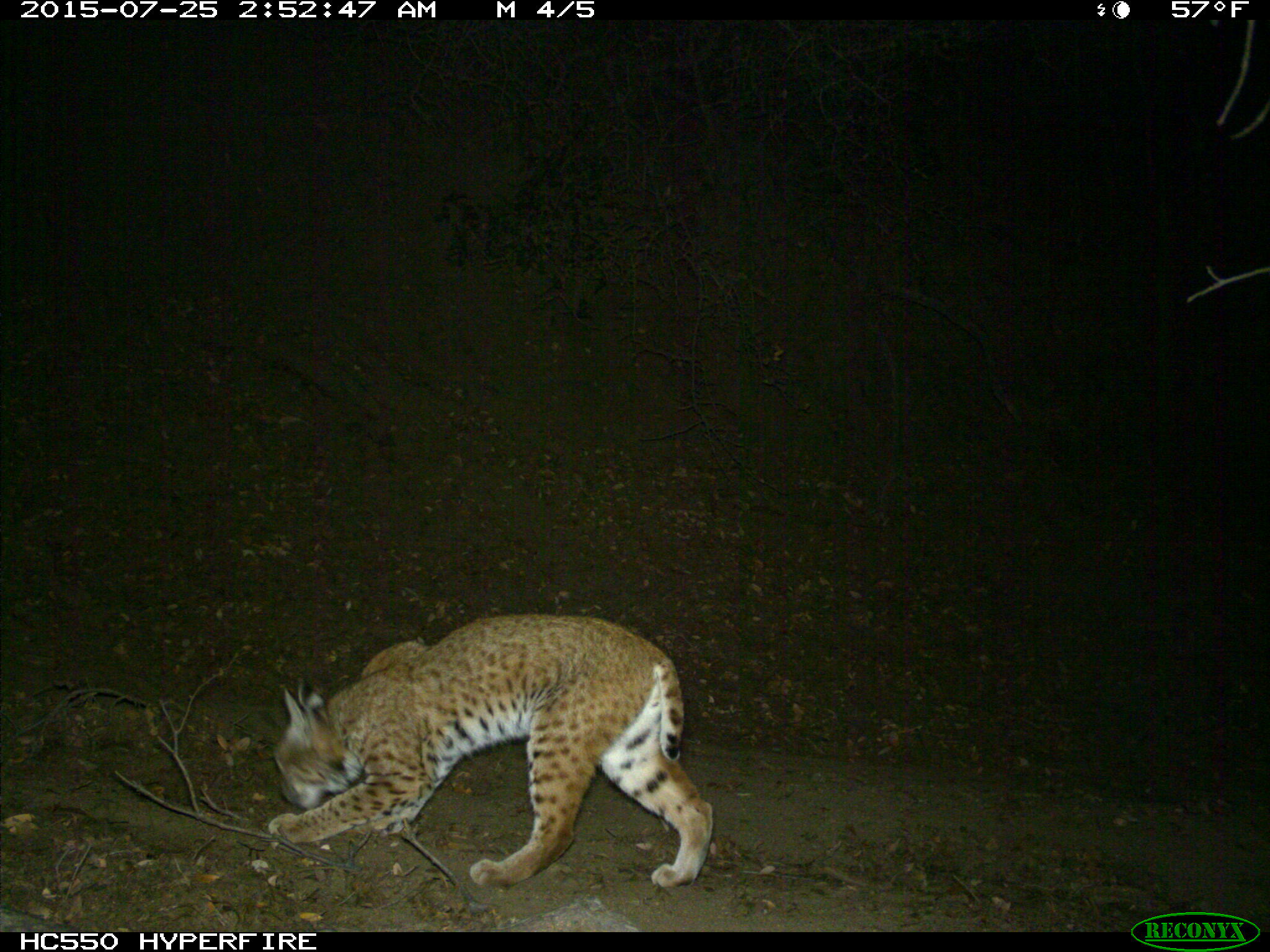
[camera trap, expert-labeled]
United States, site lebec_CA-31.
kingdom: Animalia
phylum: Chordata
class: Mammalia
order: Carnivora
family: Felidae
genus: Lynx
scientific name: Lynx rufus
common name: bobcat